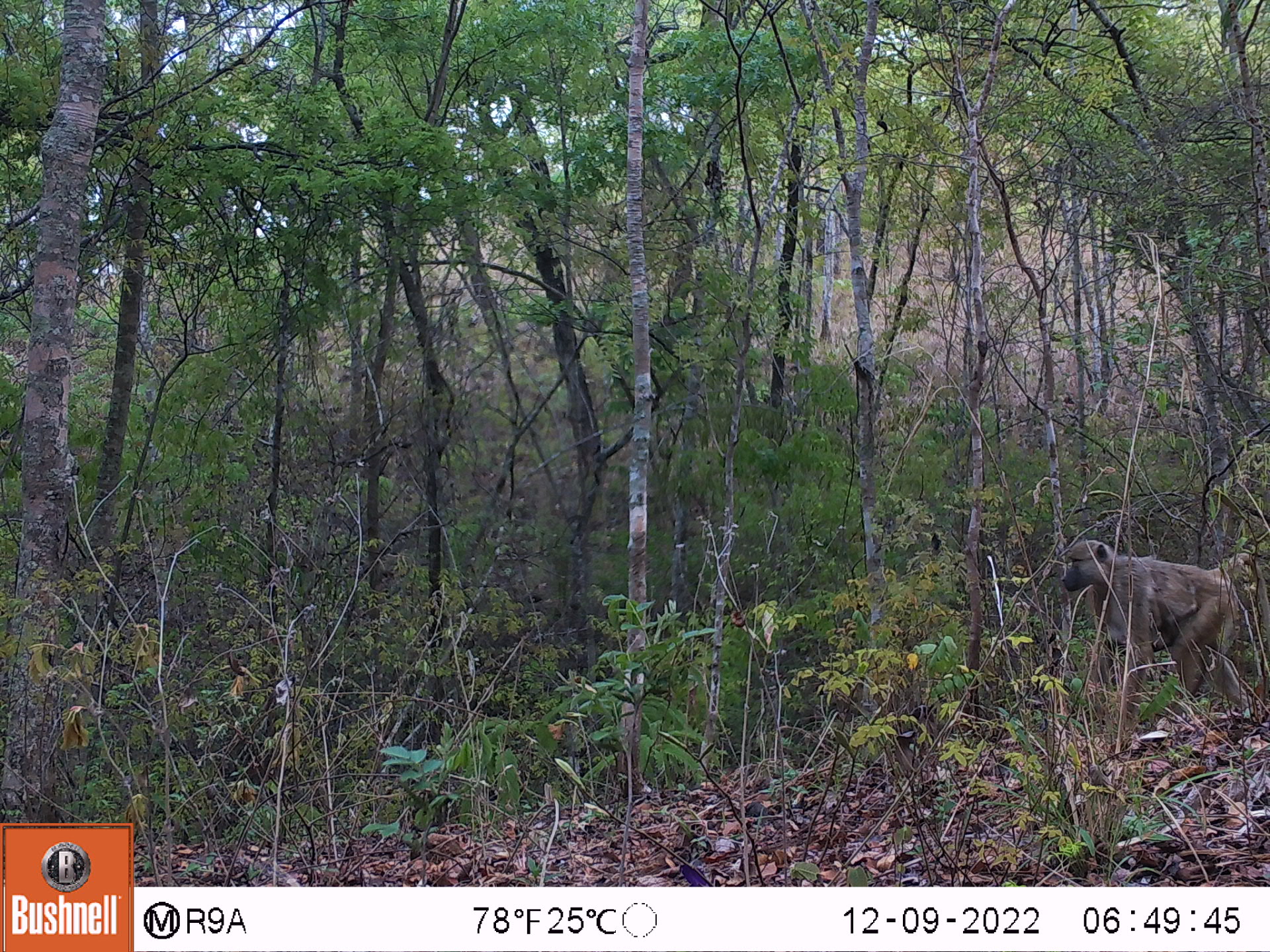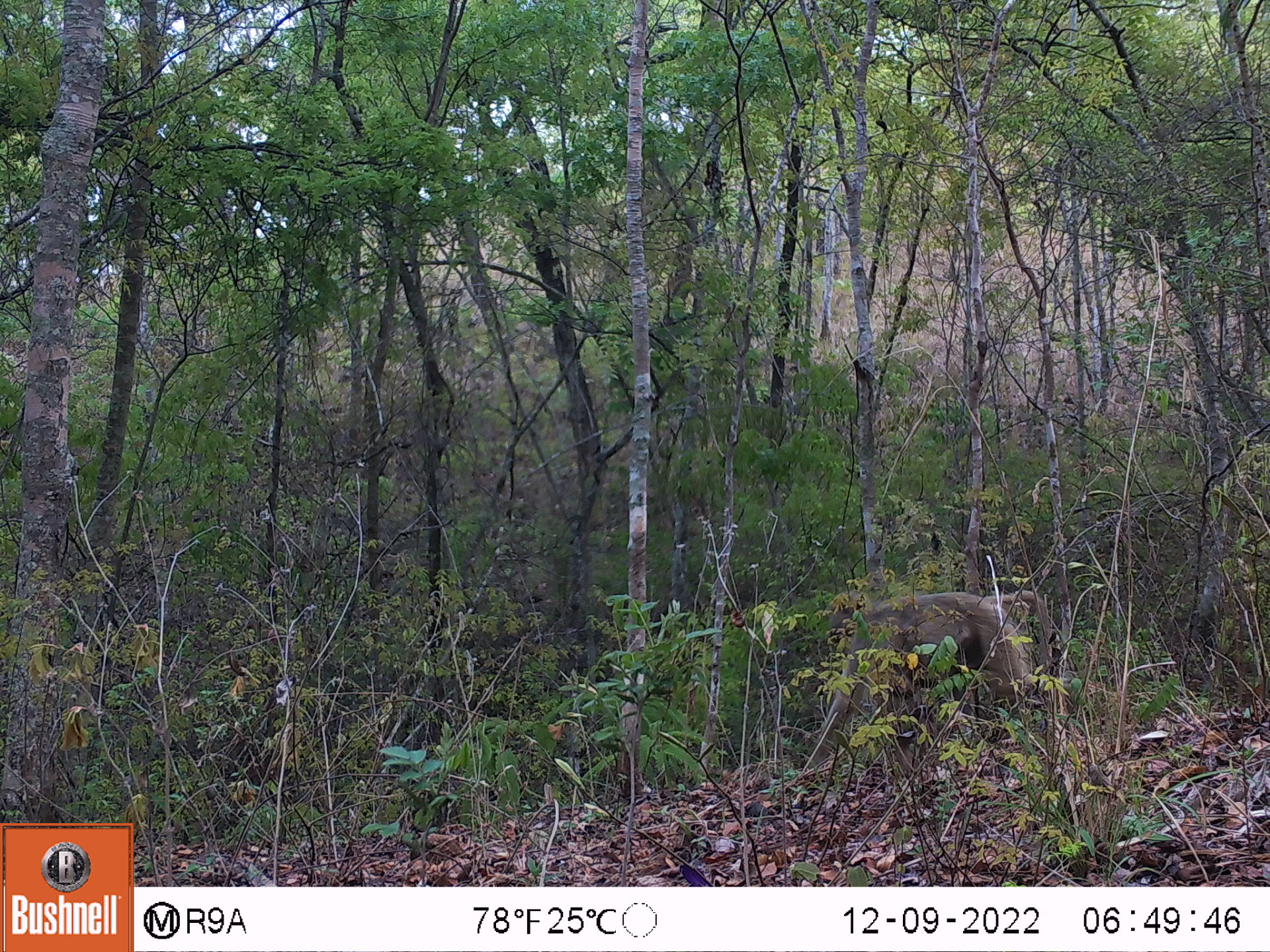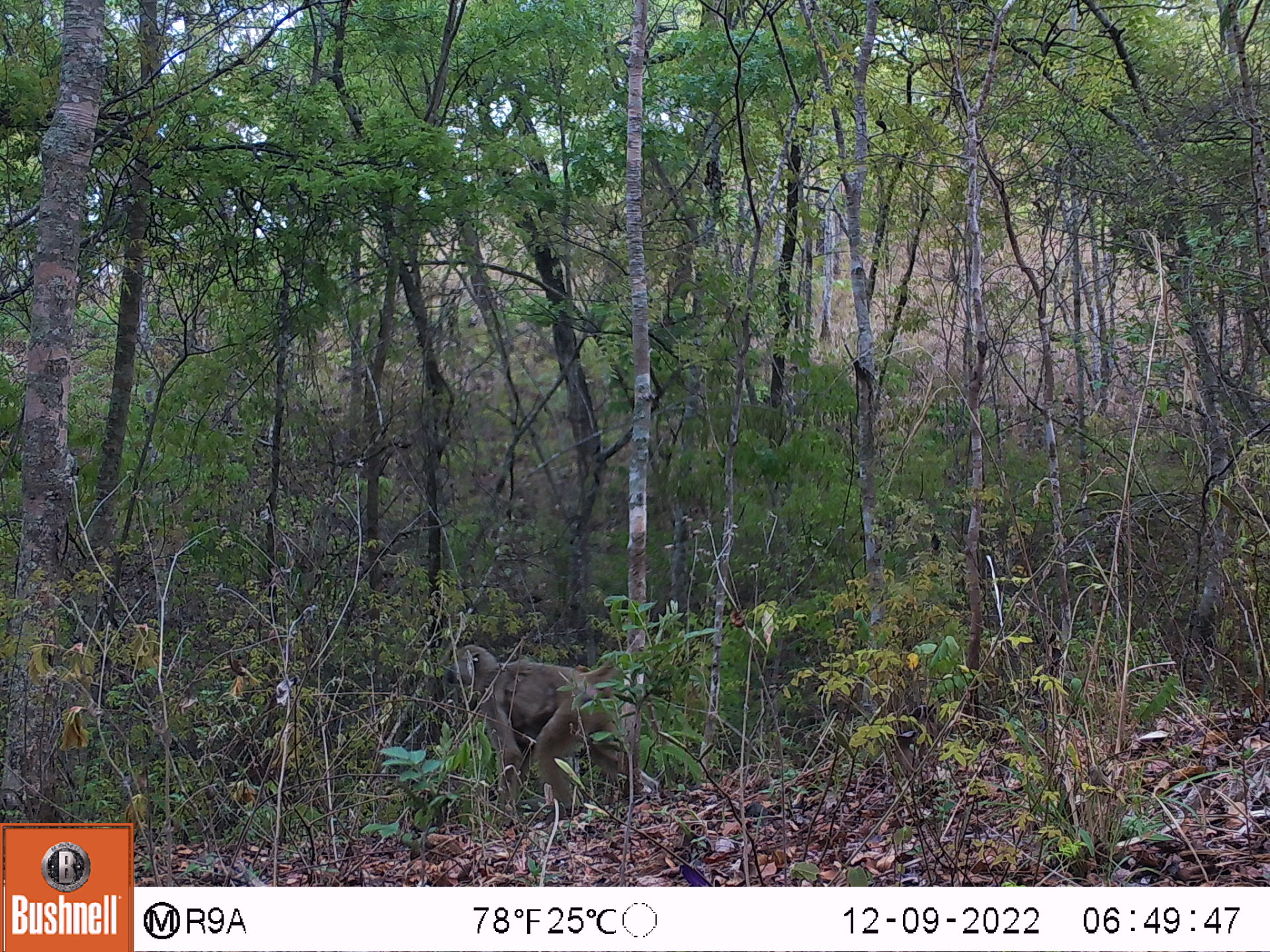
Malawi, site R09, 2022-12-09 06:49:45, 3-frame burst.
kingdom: Animalia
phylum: Chordata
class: Mammalia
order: Primates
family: Cercopithecidae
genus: Papio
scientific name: Papio cynocephalus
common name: yellow baboon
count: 1